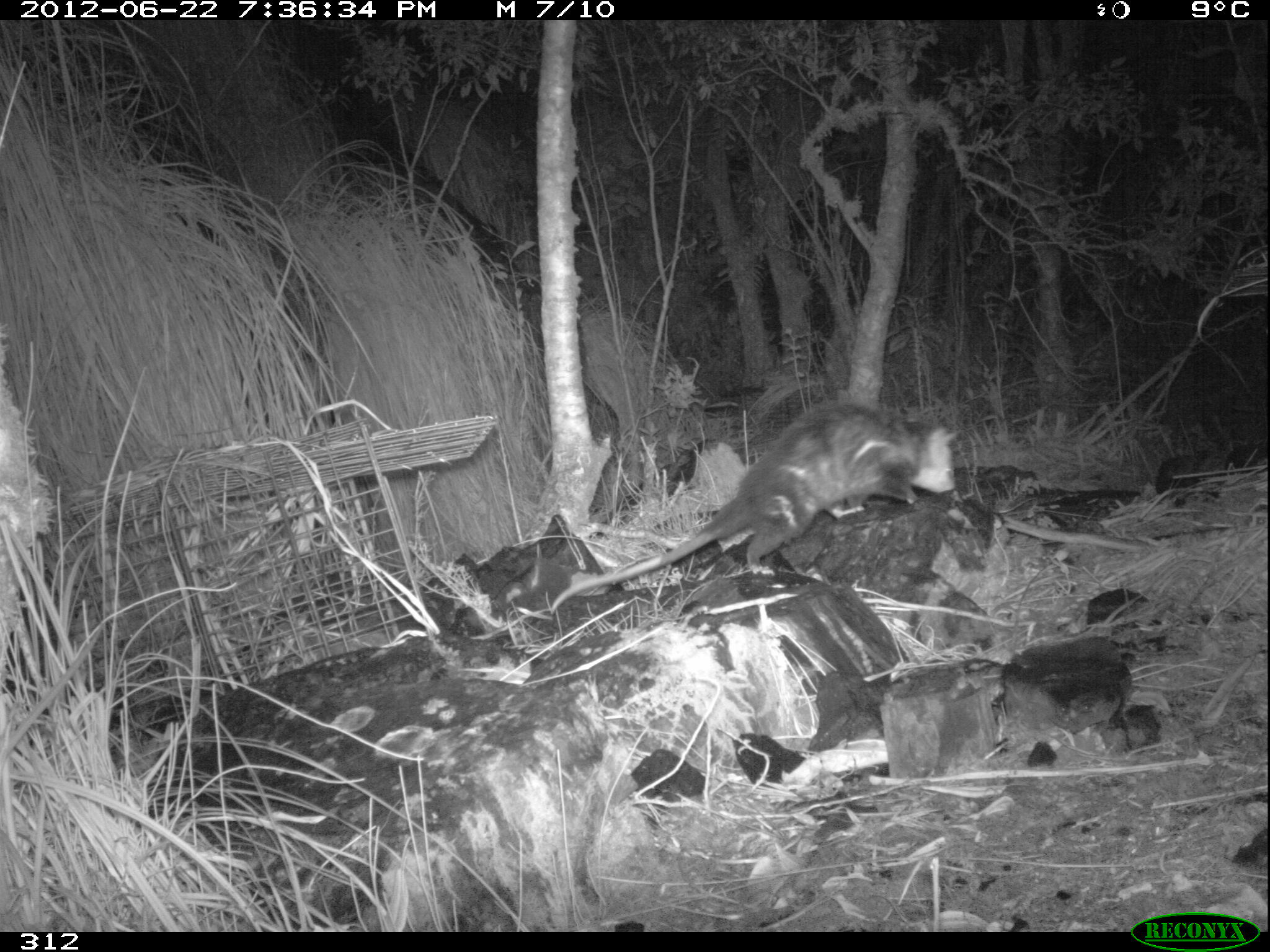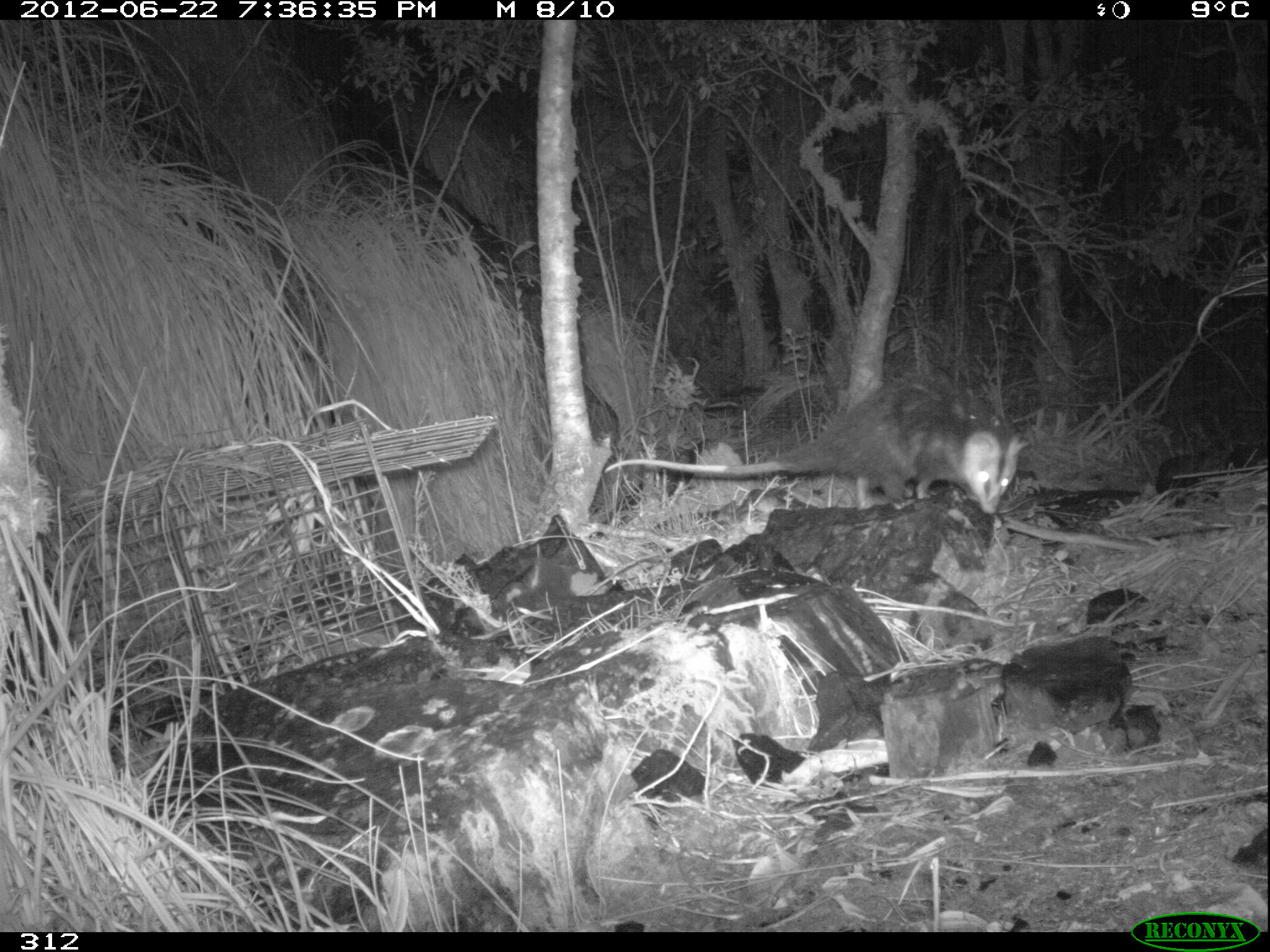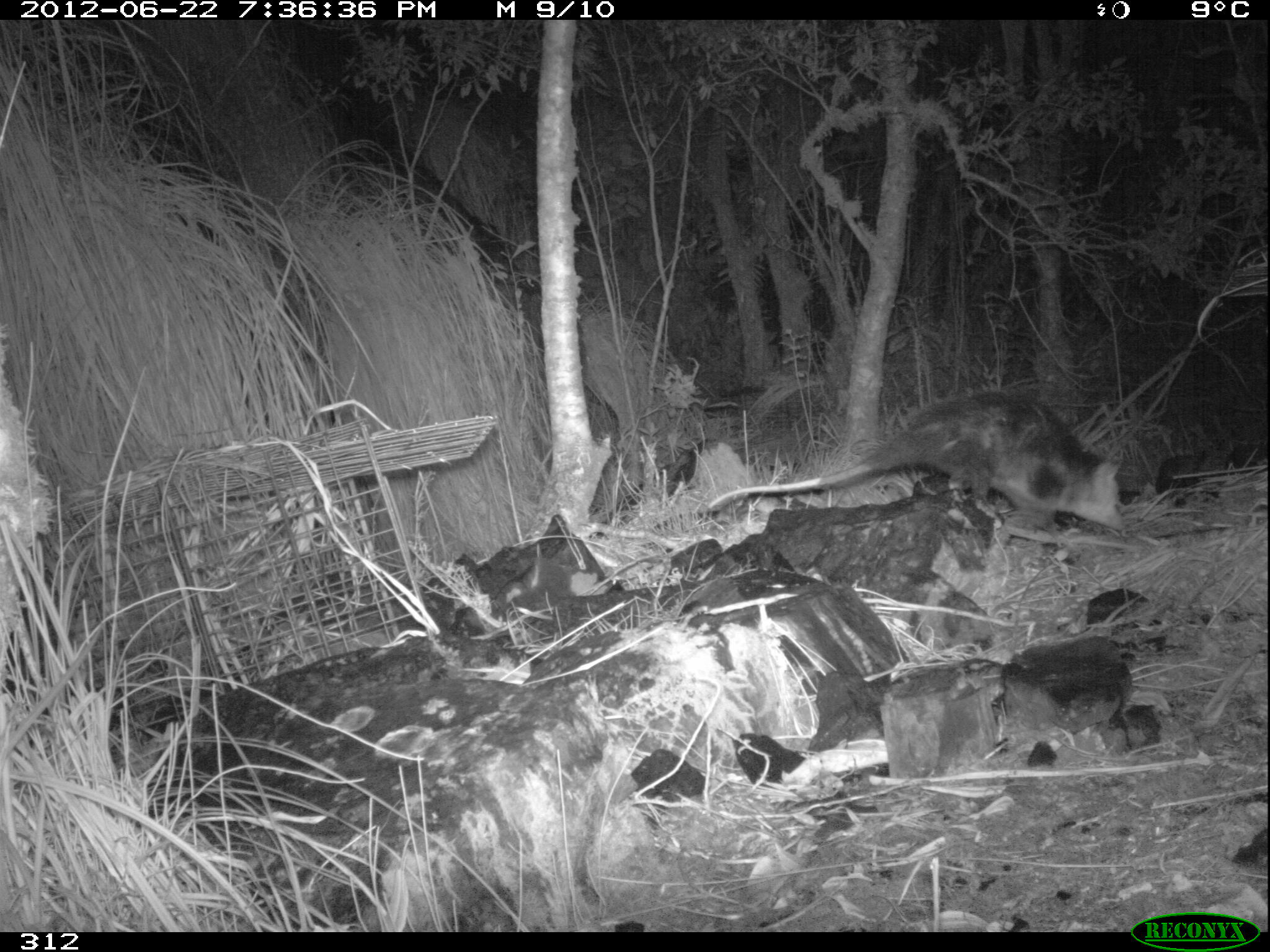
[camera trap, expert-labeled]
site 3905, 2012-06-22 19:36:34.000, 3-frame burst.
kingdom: Animalia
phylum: Chordata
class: Mammalia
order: Didelphimorphia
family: Didelphidae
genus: Didelphis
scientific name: Didelphis pernigra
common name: andean white-eared opossum